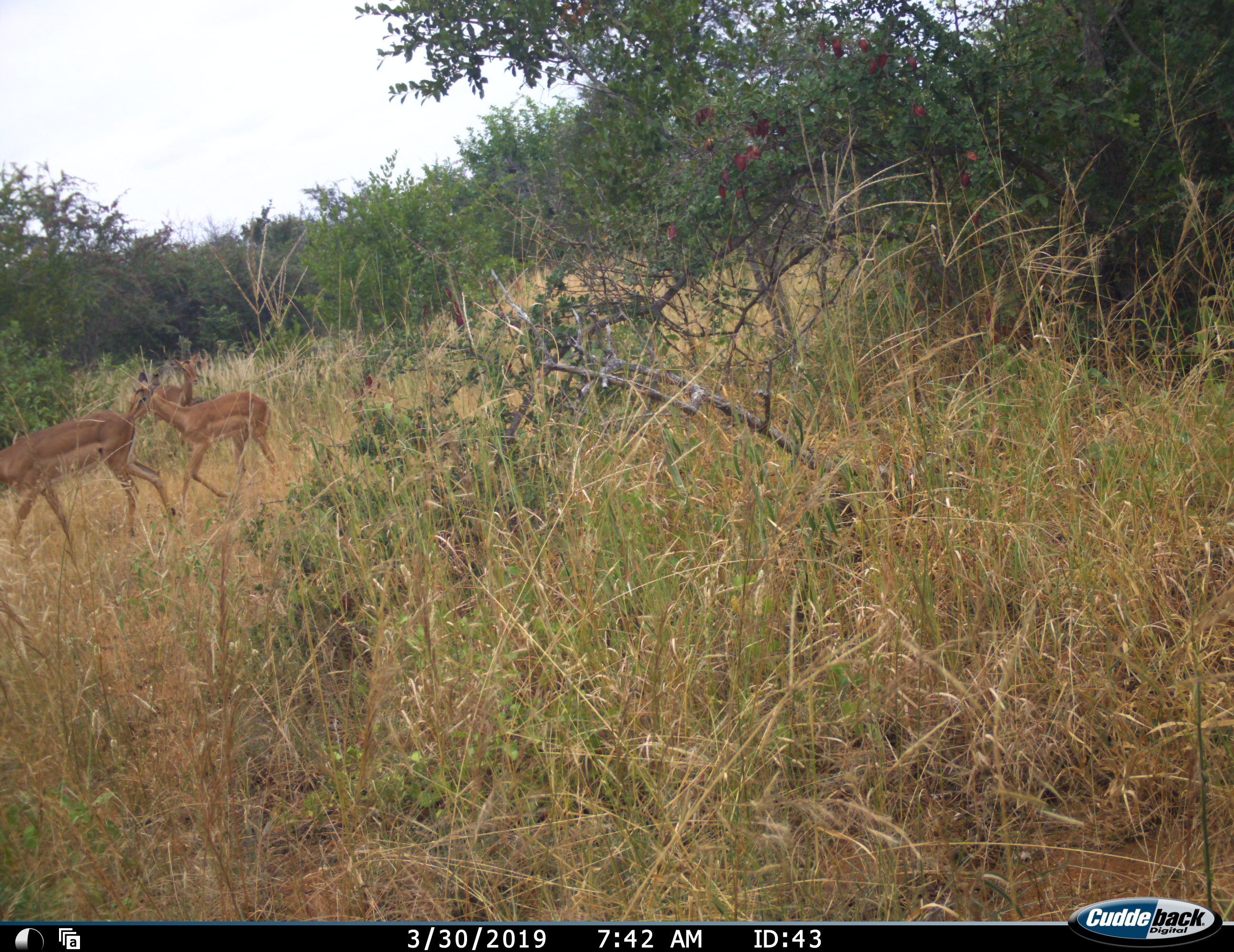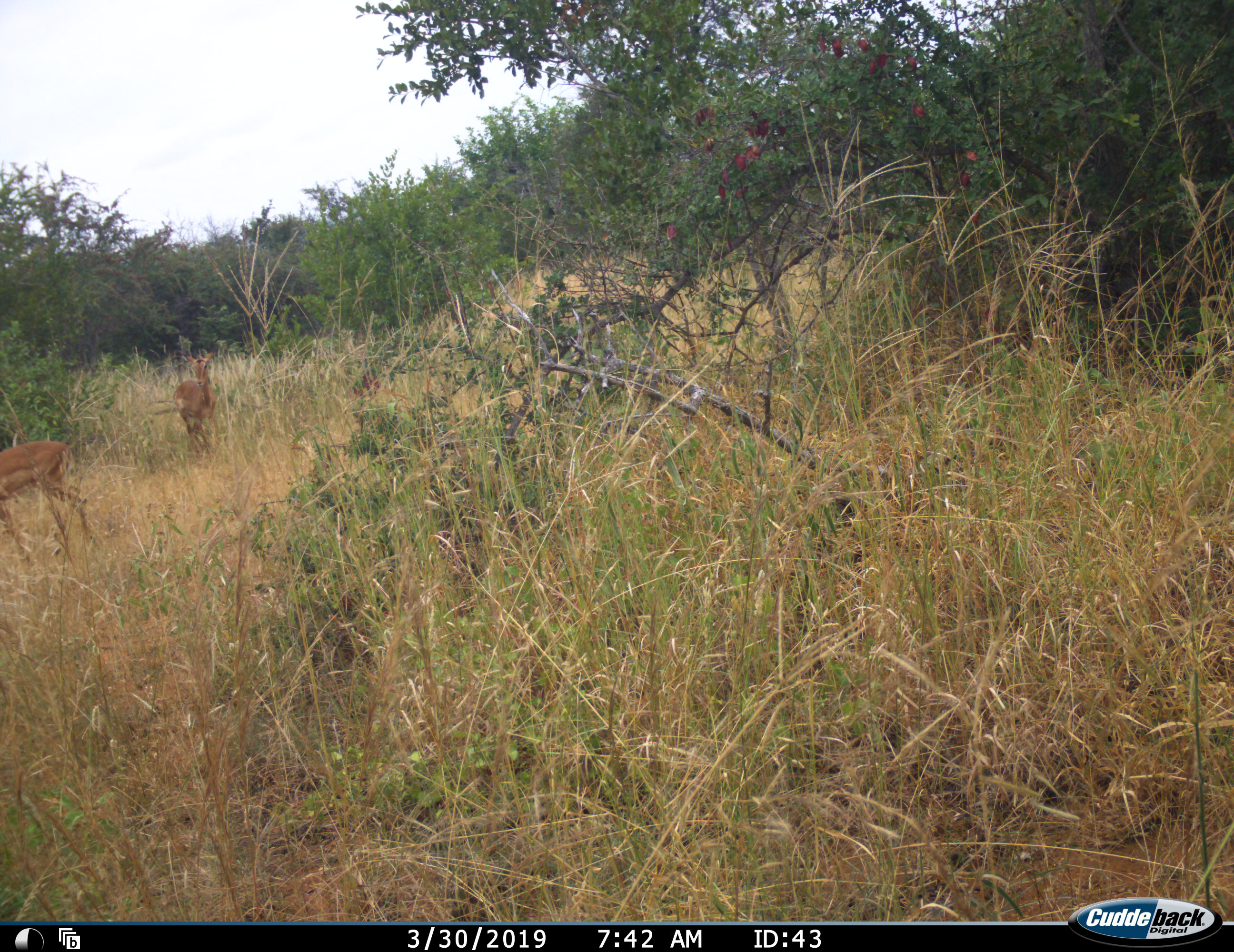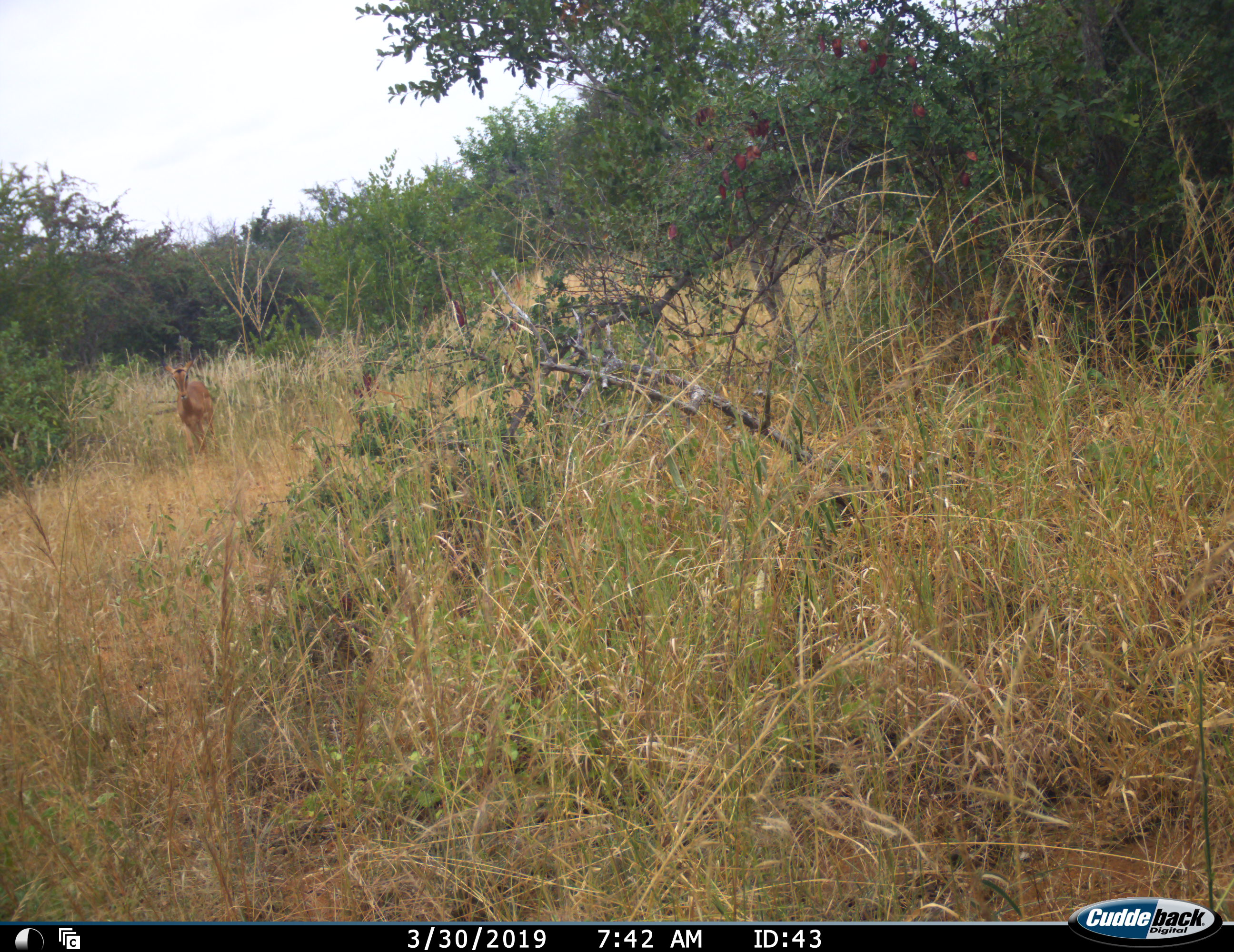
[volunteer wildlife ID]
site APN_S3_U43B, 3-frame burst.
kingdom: Animalia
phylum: Chordata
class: Mammalia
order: Artiodactyla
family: Bovidae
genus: Aepyceros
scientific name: Aepyceros melampus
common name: impala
Impala (Aepyceros melampus), count 3. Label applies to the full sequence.